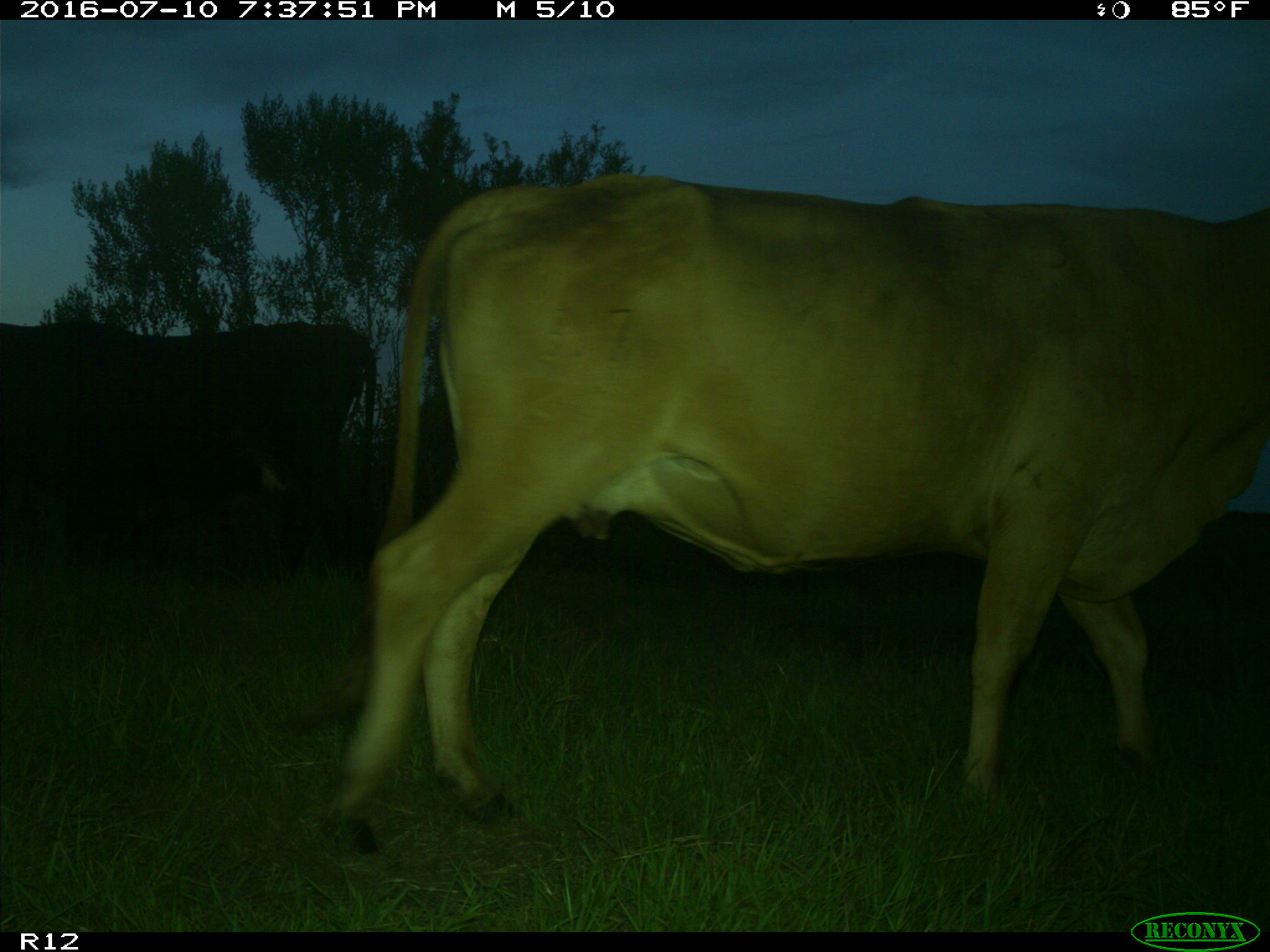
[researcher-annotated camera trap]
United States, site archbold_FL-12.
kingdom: Animalia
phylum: Chordata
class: Mammalia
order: Artiodactyla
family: Bovidae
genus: Bos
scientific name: Bos taurus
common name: domestic cow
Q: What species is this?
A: Bos taurus (domestic cow).